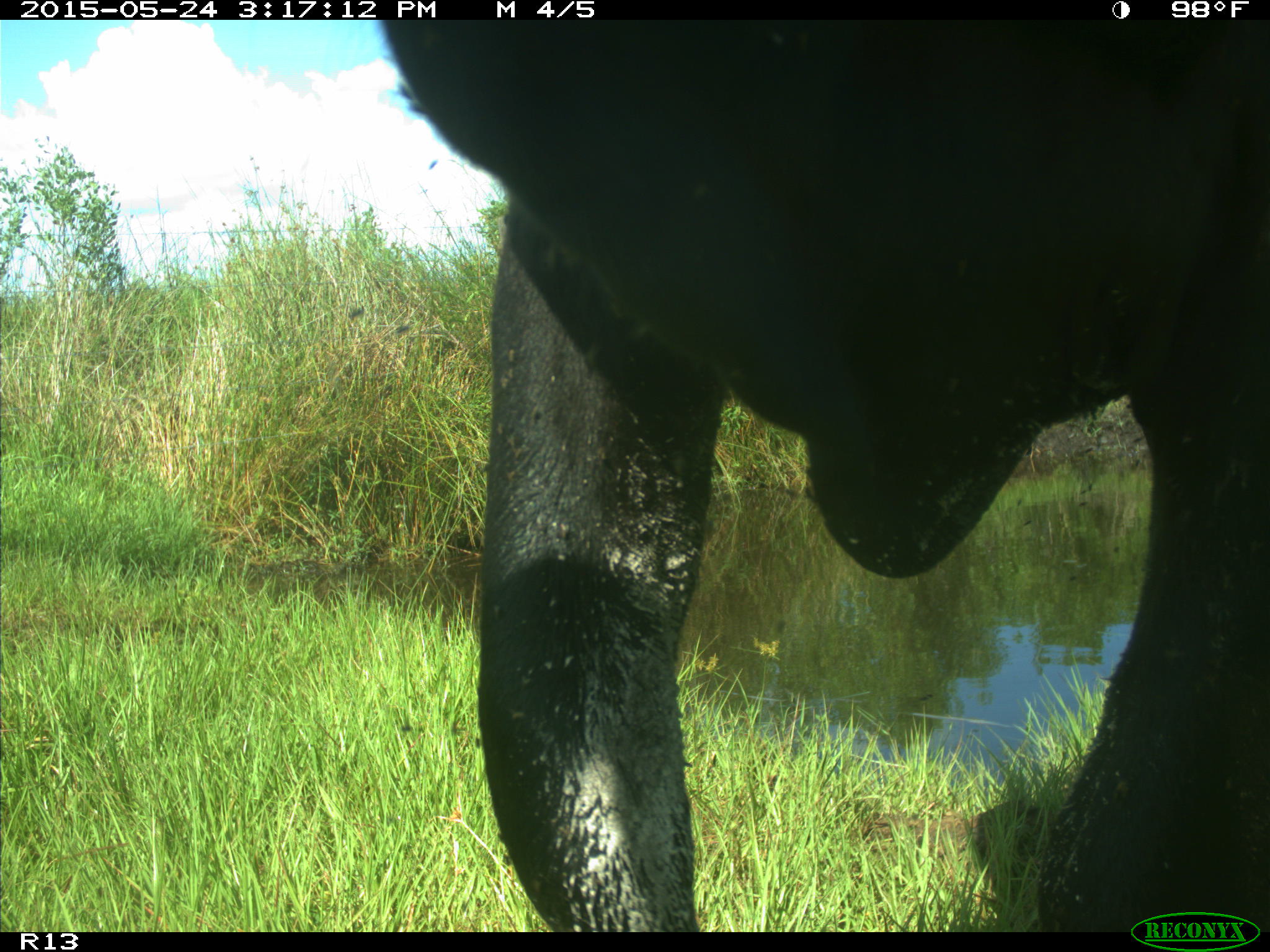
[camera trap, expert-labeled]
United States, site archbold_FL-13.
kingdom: Animalia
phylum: Chordata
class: Mammalia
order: Artiodactyla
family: Bovidae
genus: Bos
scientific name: Bos taurus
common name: domestic cow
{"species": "Bos taurus (domestic cow)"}